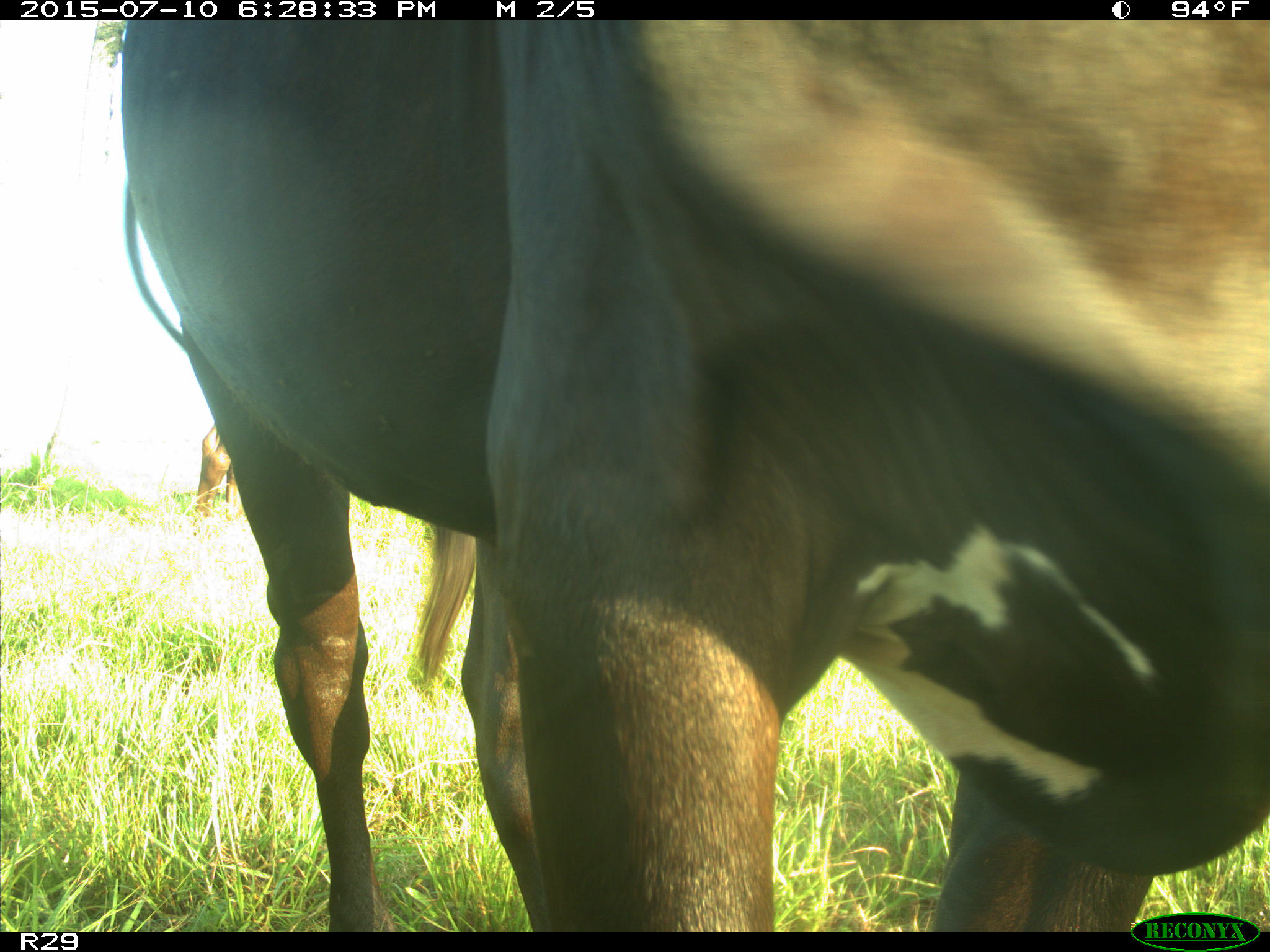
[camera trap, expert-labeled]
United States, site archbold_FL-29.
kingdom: Animalia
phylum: Chordata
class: Mammalia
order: Artiodactyla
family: Bovidae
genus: Bos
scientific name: Bos taurus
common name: domestic cow